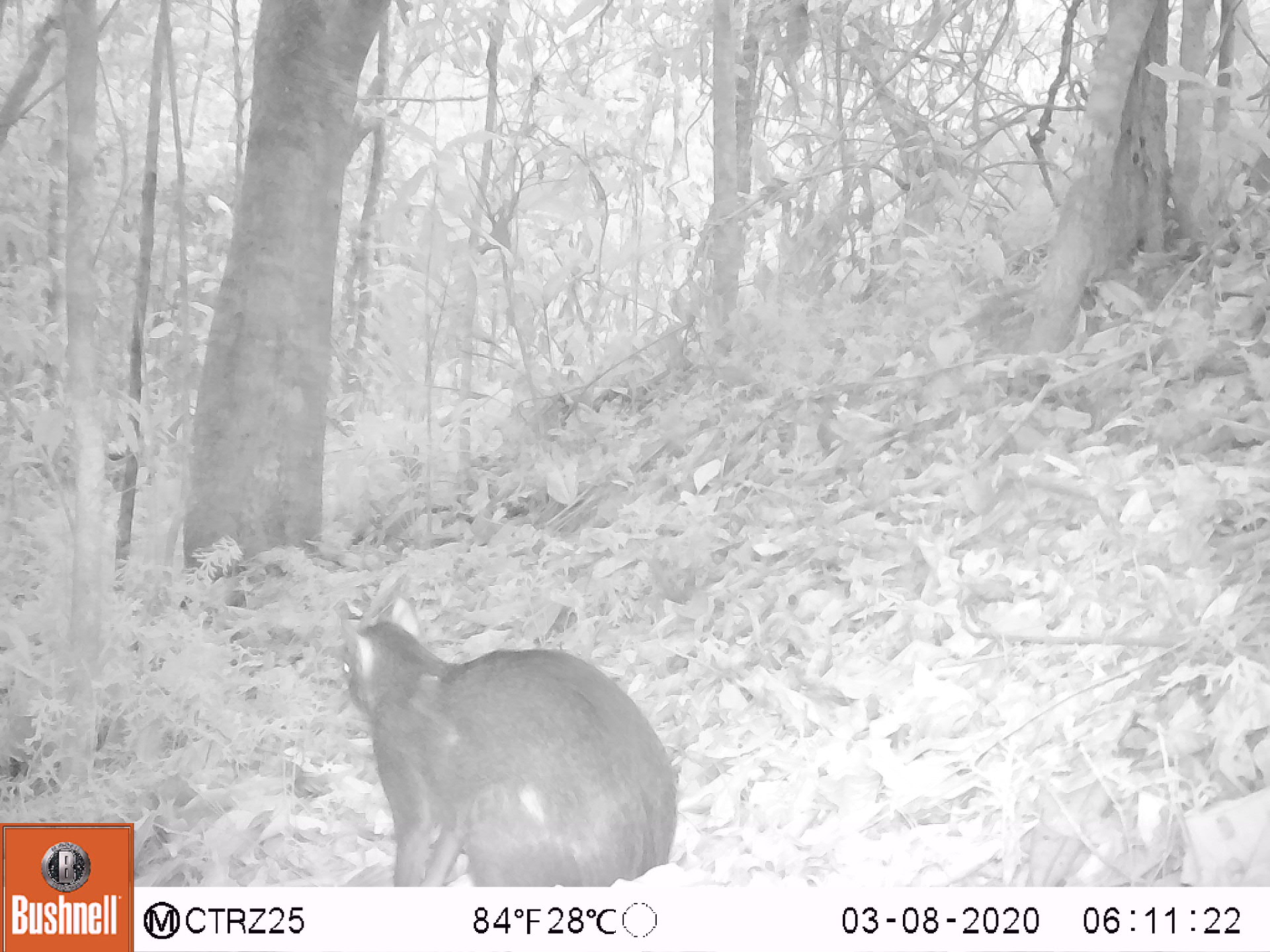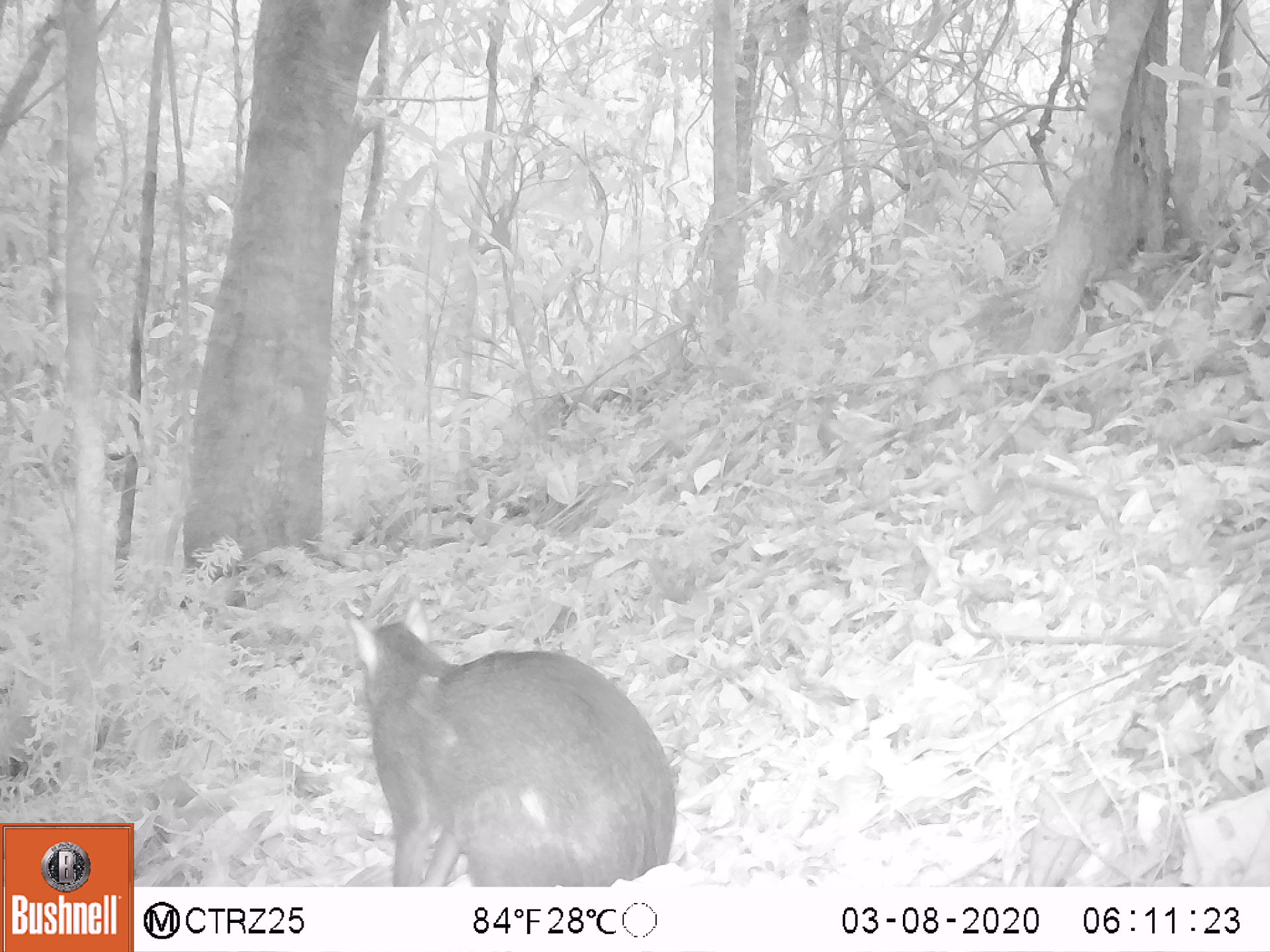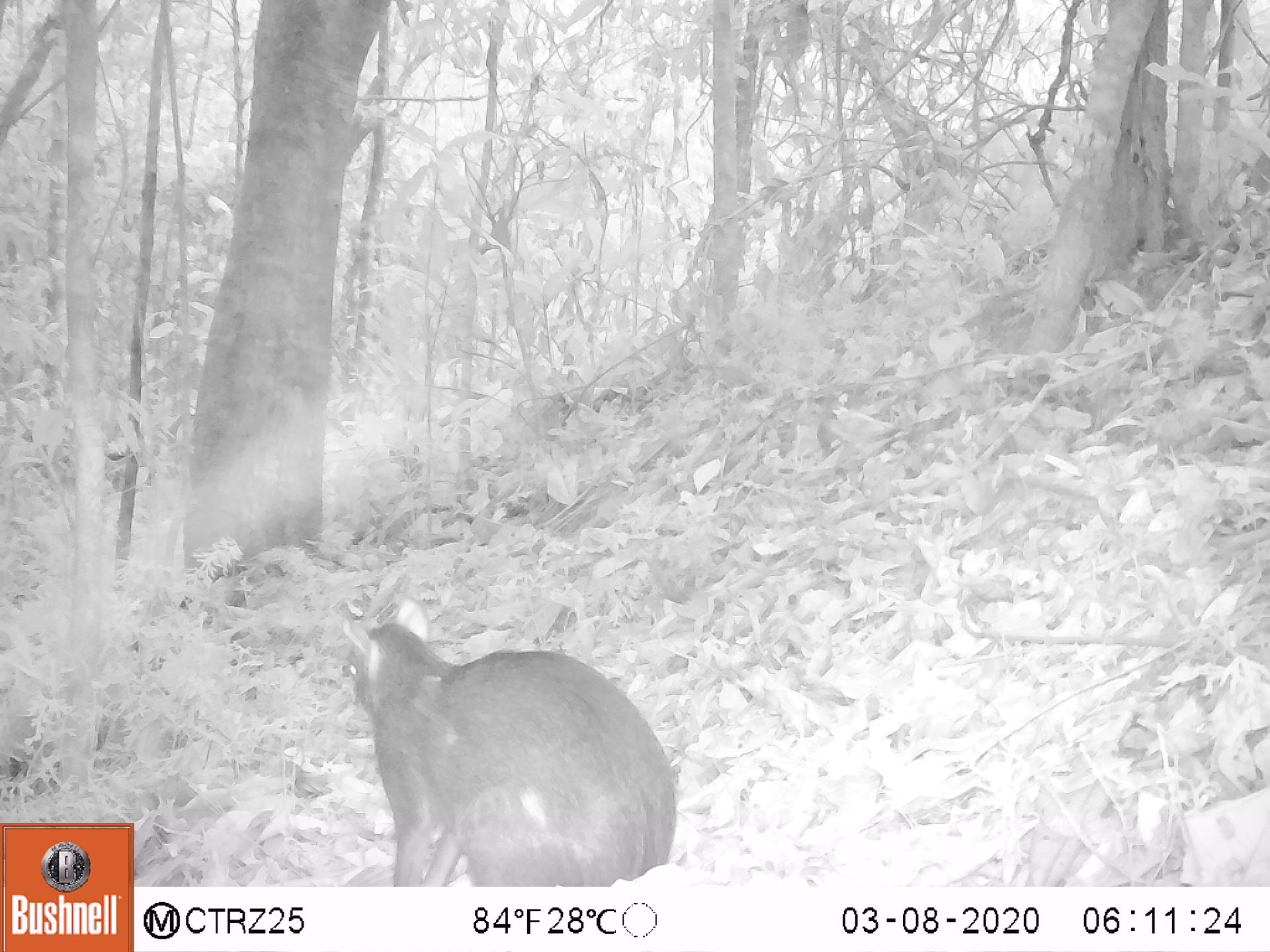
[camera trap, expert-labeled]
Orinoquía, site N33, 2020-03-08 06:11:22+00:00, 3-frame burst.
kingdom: Animalia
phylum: Chordata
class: Mammalia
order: Rodentia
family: Dasyproctidae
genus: Dasyprocta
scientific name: Dasyprocta fuliginosa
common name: black agouti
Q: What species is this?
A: Black agouti (Dasyprocta fuliginosa).